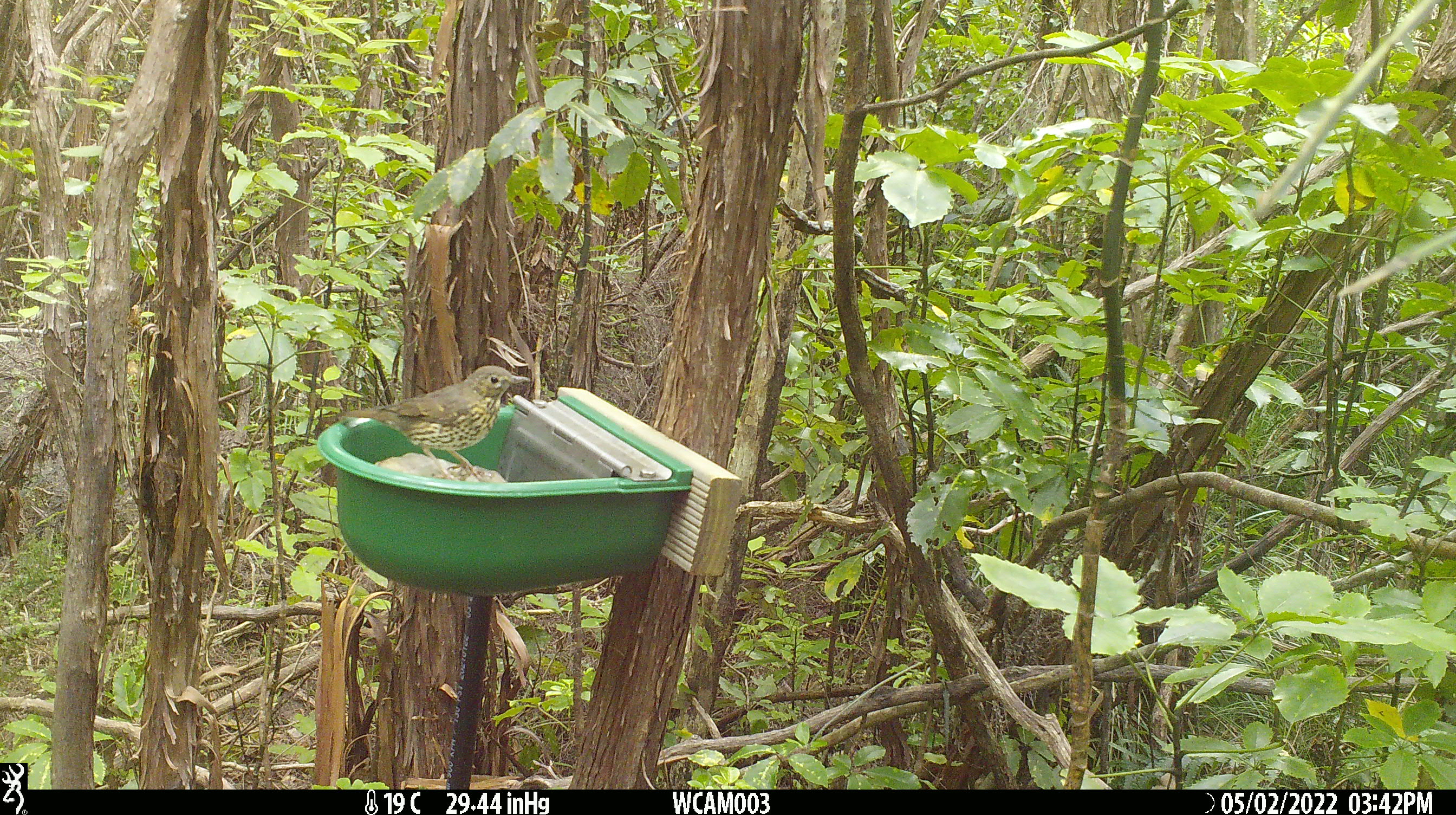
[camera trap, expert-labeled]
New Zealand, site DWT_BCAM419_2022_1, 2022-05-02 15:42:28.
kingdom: Animalia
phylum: Chordata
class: Aves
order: Passeriformes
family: Turdidae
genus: Turdus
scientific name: Turdus philomelos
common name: song thrush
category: thrush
Thrush (song thrush) (Turdus philomelos).